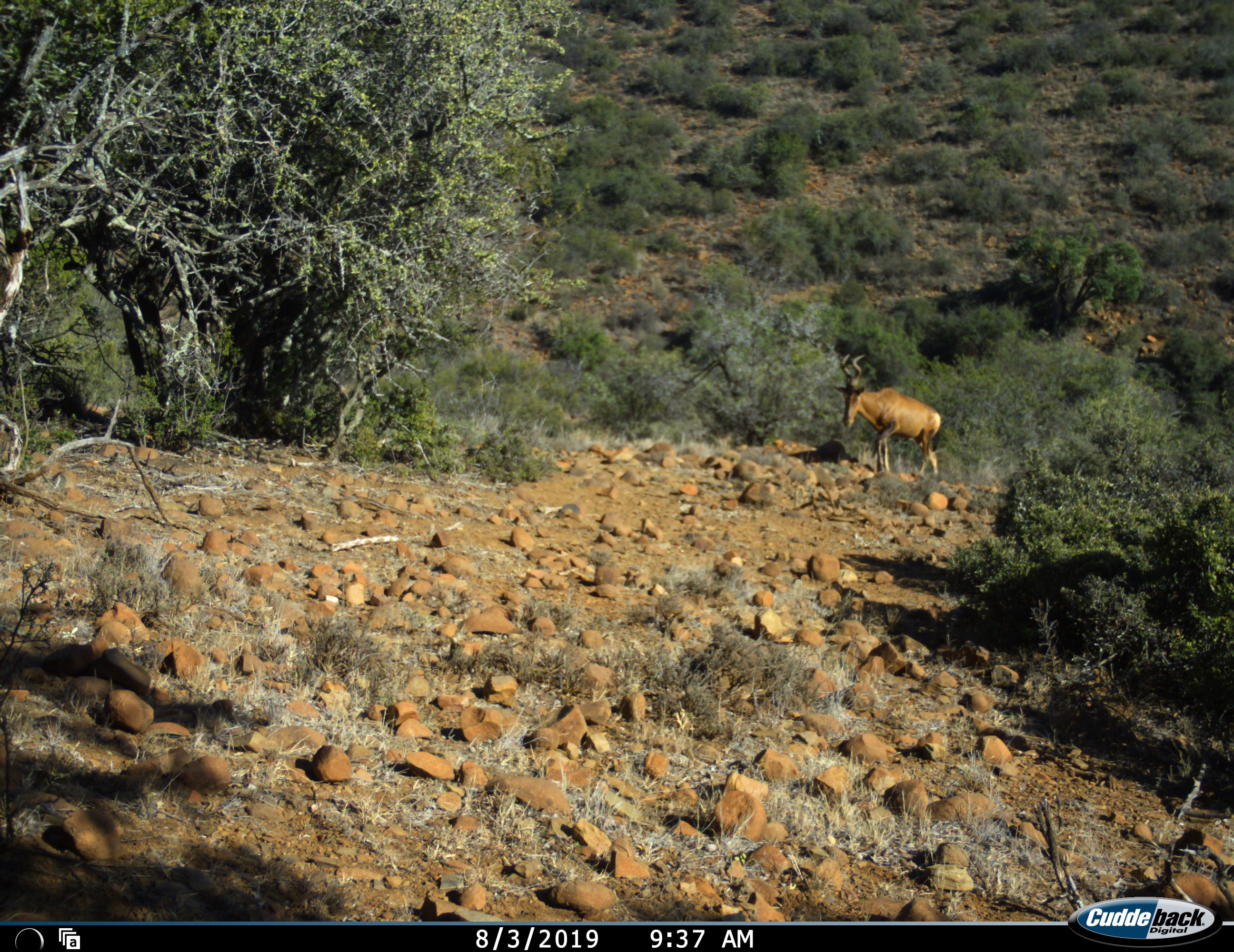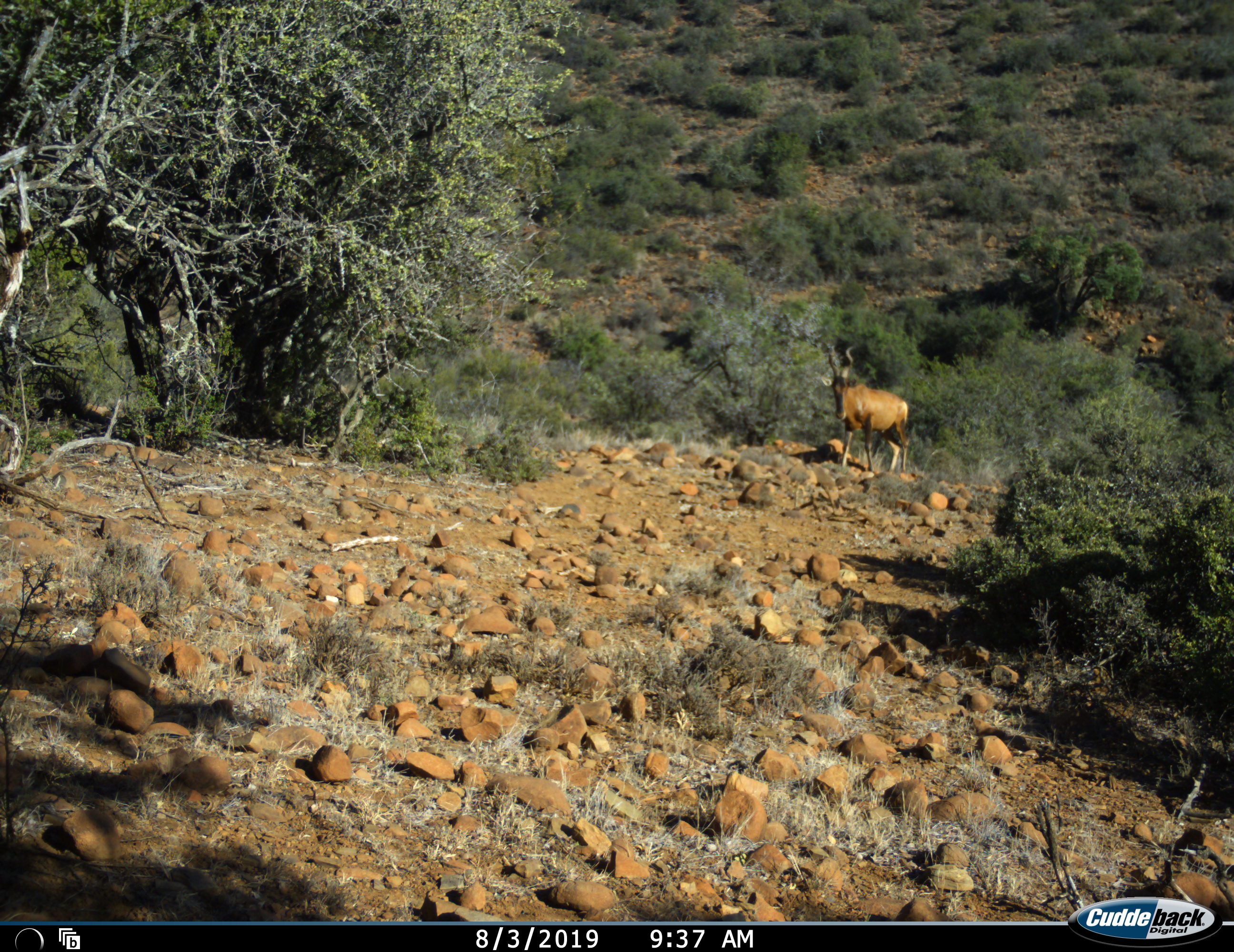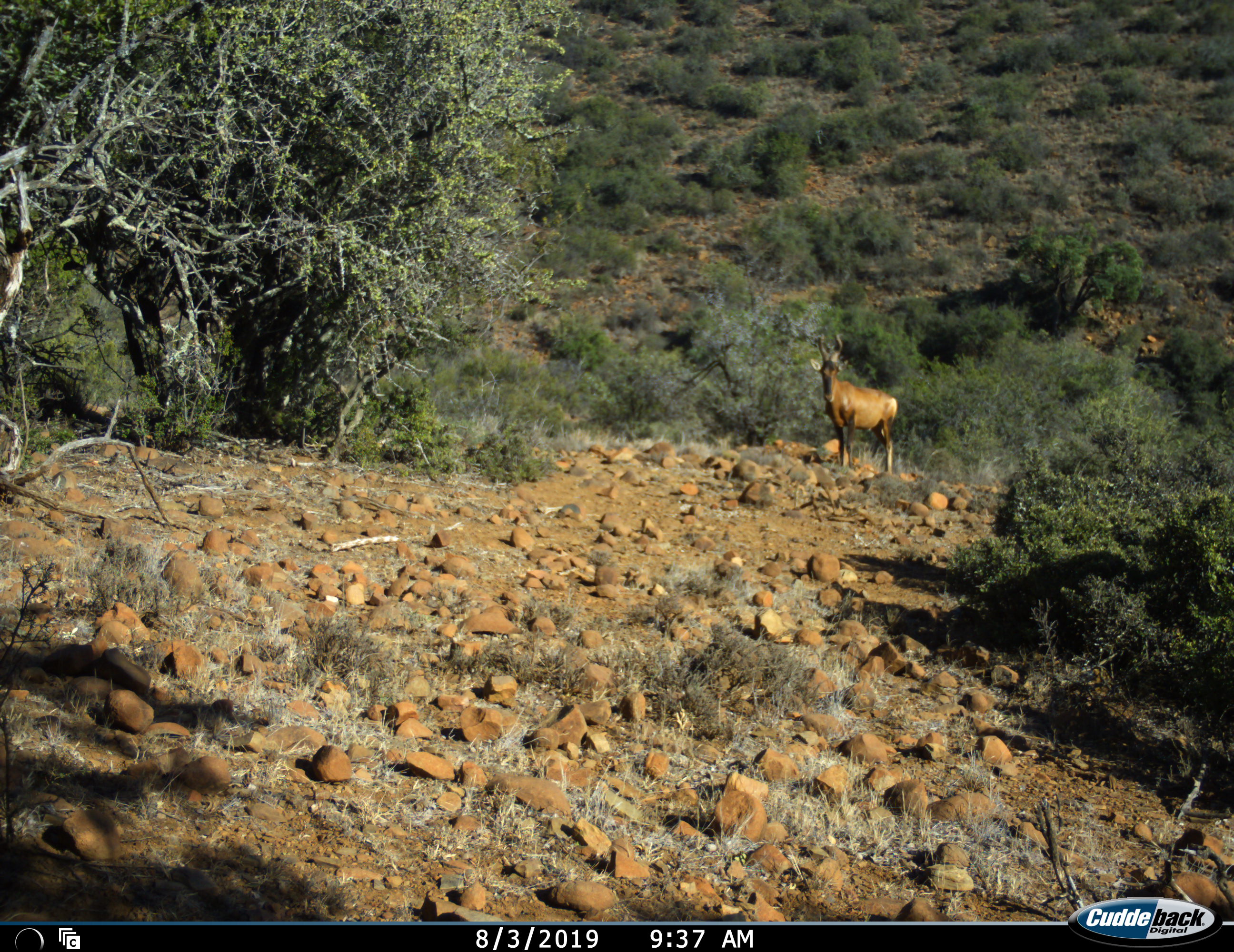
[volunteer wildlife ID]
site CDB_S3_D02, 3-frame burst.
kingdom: Animalia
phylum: Chordata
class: Mammalia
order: Artiodactyla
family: Bovidae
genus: Alcelaphus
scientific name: Alcelaphus buselaphus caama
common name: red hartebeest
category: hartebeestred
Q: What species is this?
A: Hartebeestred (red hartebeest) (Alcelaphus buselaphus caama).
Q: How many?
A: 1.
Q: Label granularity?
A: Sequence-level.